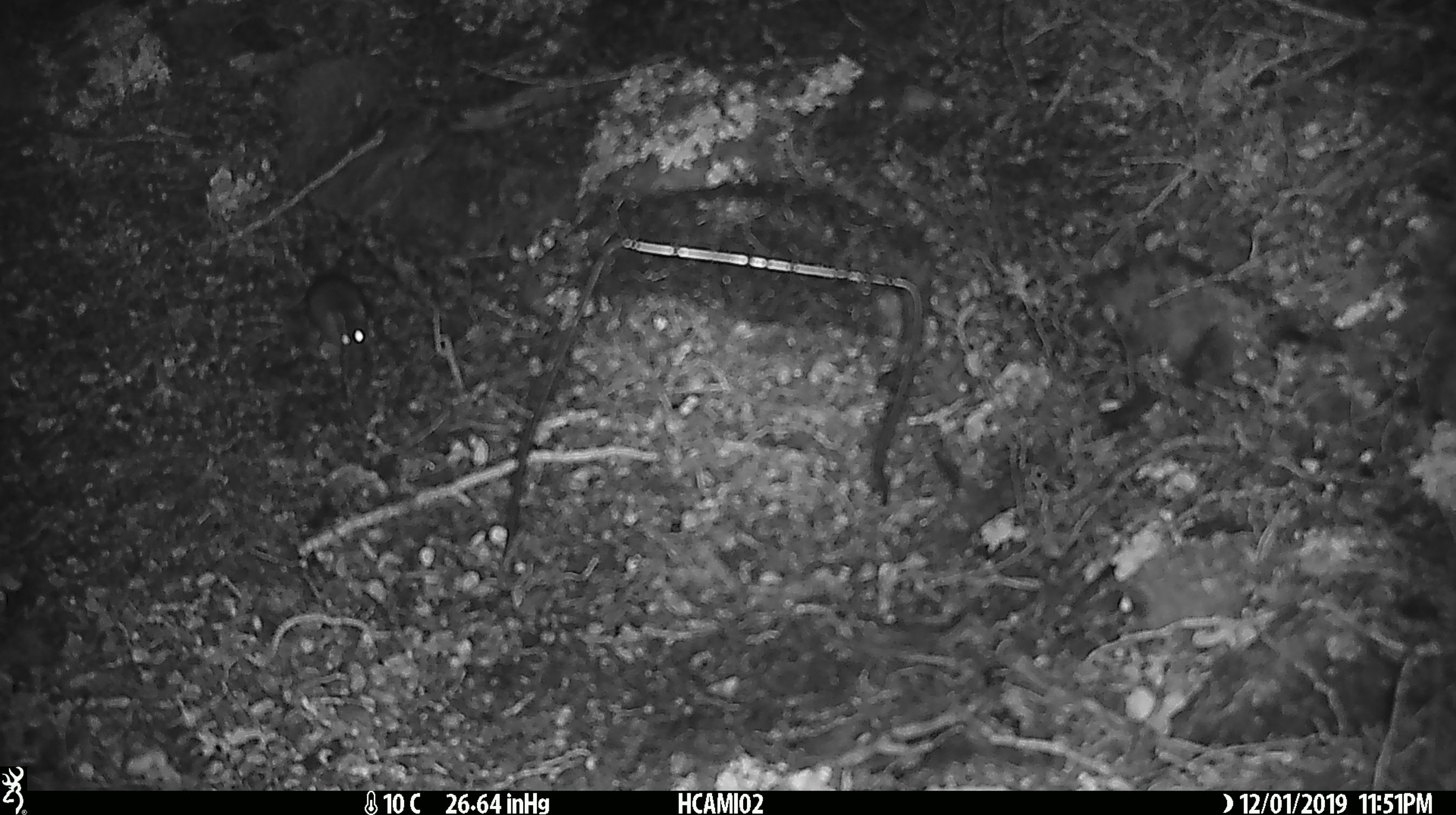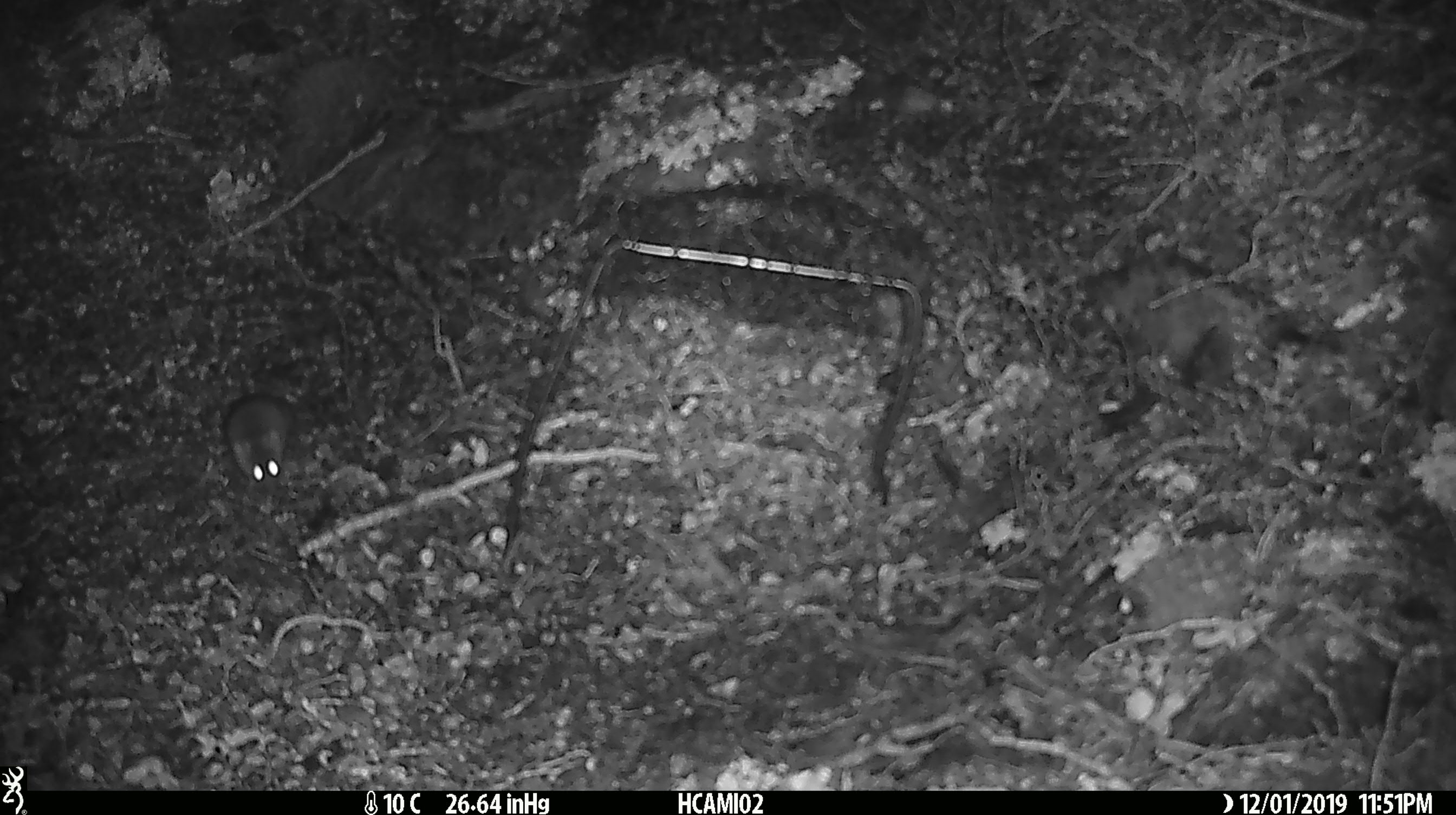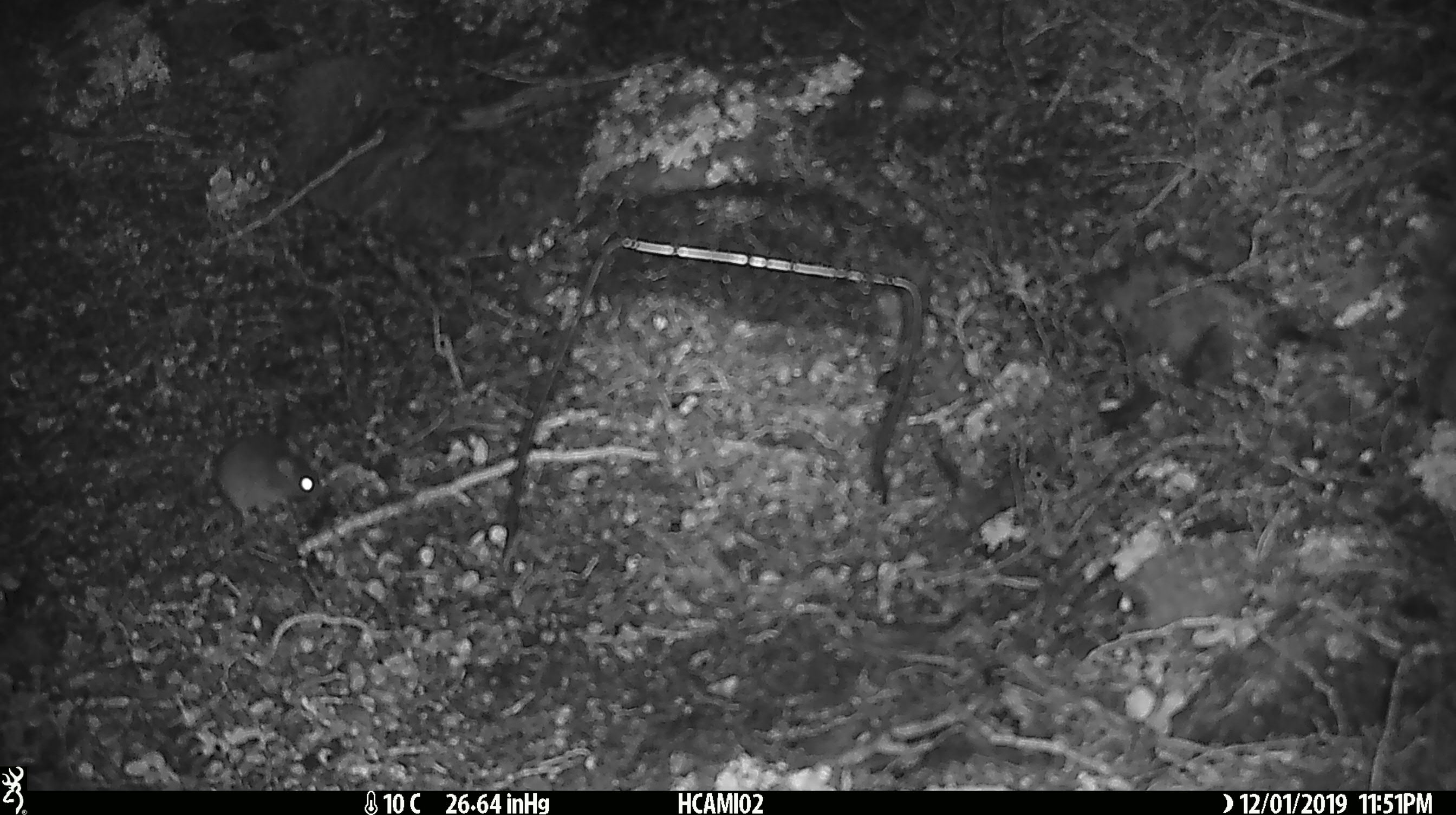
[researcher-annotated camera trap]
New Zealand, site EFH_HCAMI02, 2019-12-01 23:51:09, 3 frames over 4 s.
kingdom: Animalia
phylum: Chordata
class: Mammalia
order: Rodentia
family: Muridae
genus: Mus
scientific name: Mus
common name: mouse